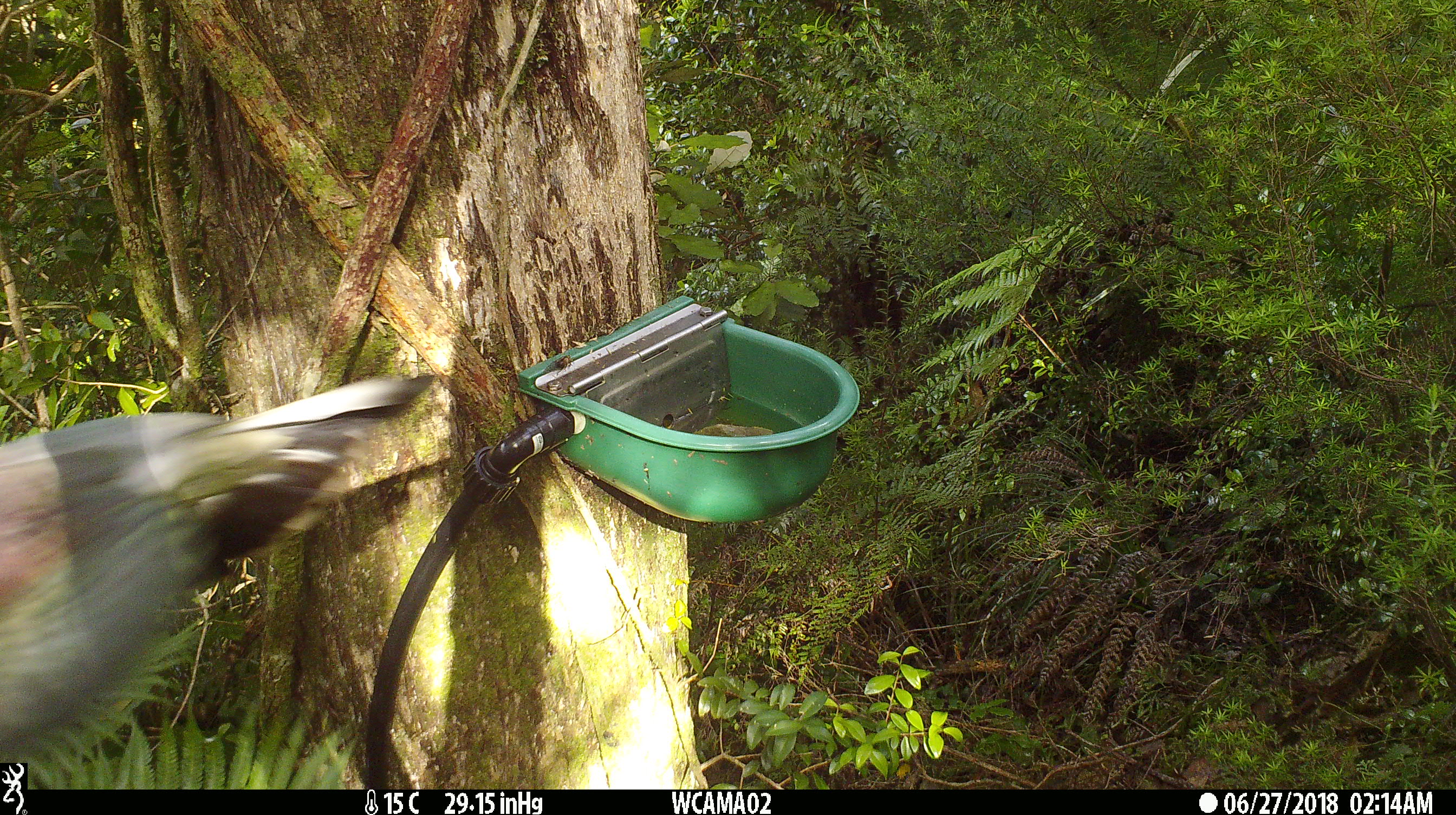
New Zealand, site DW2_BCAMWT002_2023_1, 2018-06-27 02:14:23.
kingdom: Animalia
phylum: Chordata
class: Aves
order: Columbiformes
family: Columbidae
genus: Hemiphaga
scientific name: Hemiphaga novaeseelandiae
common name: new zealand pigeon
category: kereru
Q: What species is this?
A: Kereru (new zealand pigeon) (Hemiphaga novaeseelandiae).